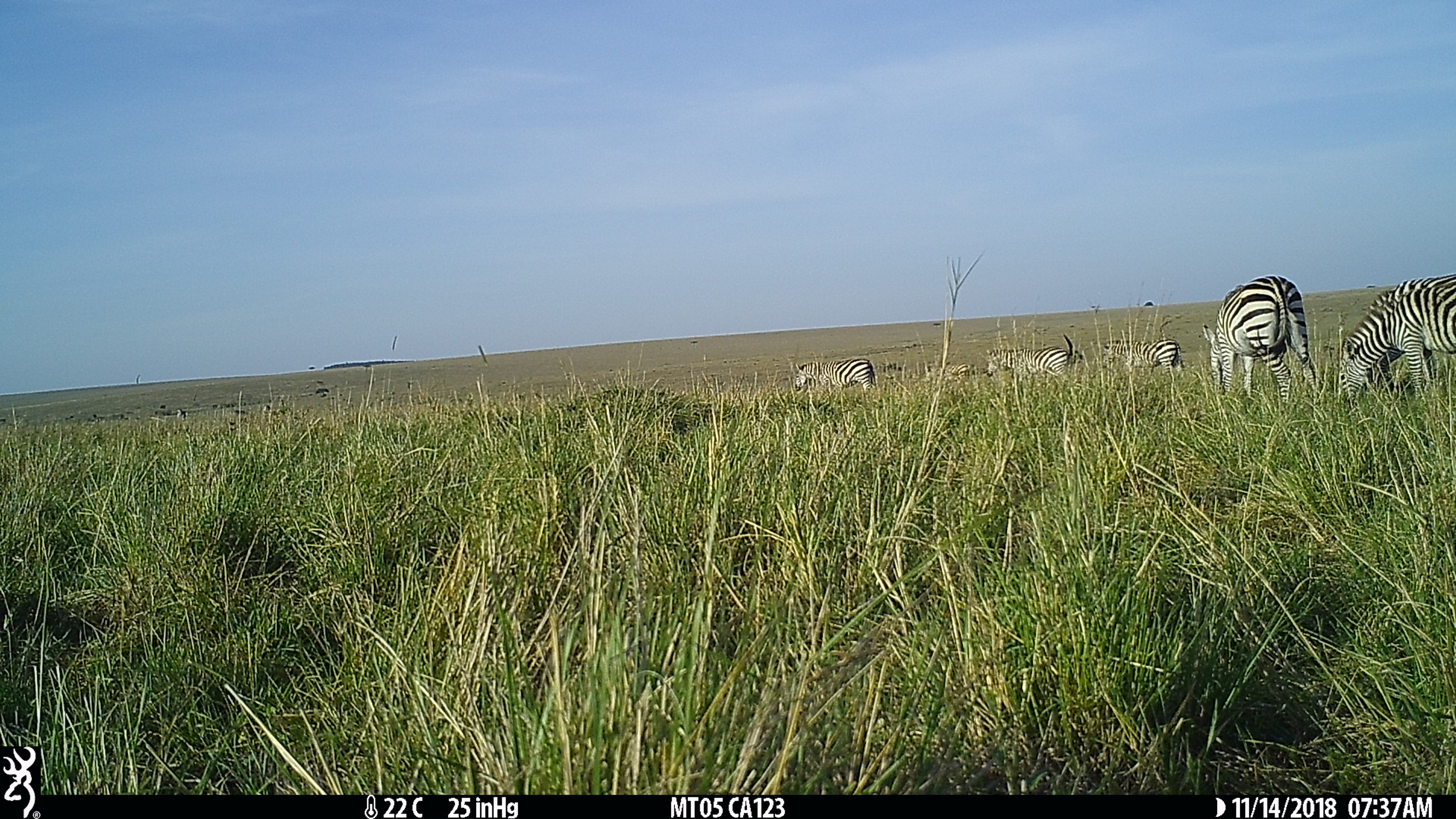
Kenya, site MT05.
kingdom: Animalia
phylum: Chordata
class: Mammalia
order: Perissodactyla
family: Equidae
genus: Equus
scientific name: Equus quagga burchellii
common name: burchell's zebra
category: zebra